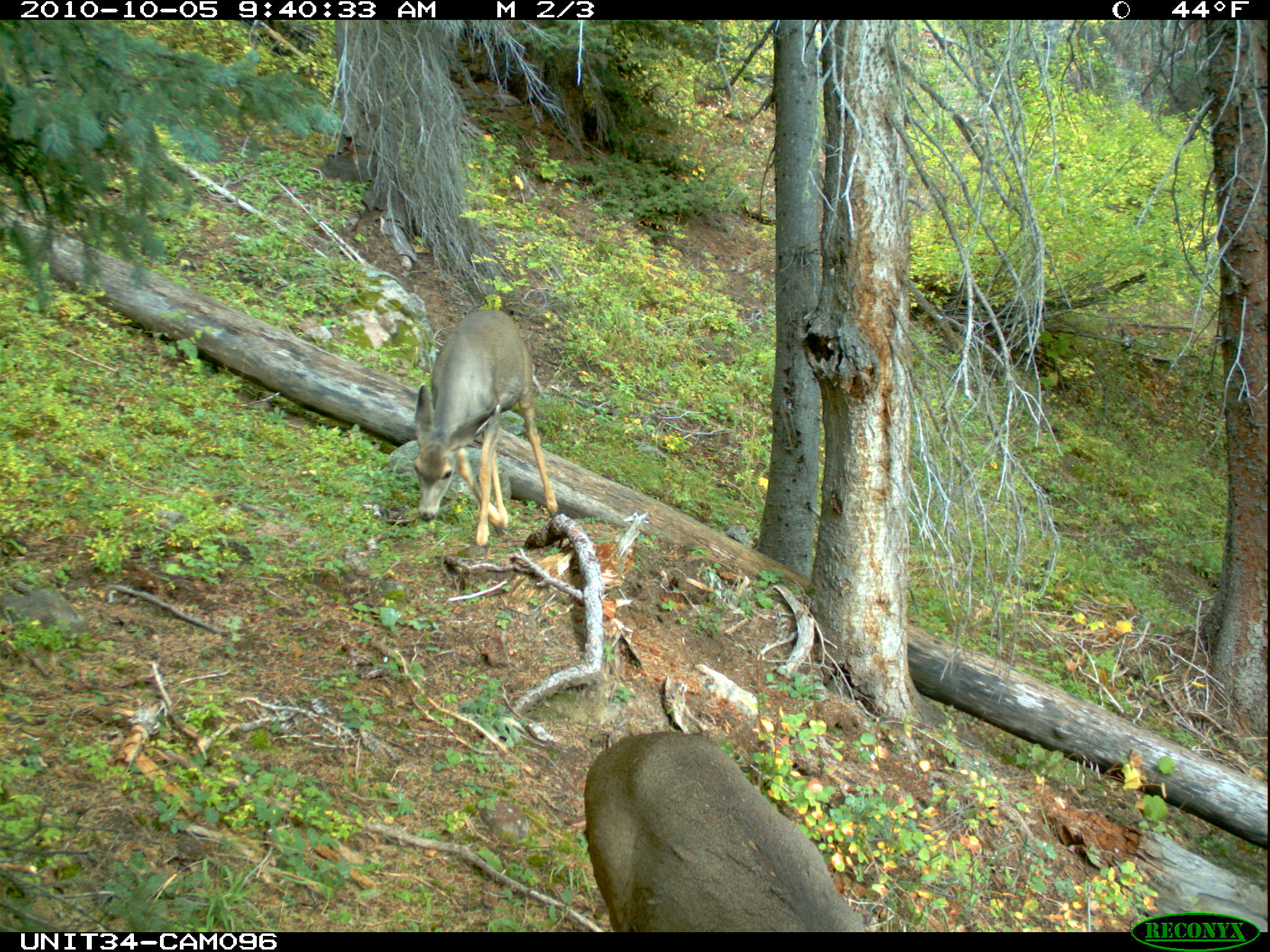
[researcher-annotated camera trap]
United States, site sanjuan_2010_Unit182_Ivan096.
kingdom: Animalia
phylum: Chordata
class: Mammalia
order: Artiodactyla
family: Cervidae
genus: Odocoileus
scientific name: Odocoileus hemionus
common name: mule deer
Odocoileus hemionus (mule deer).